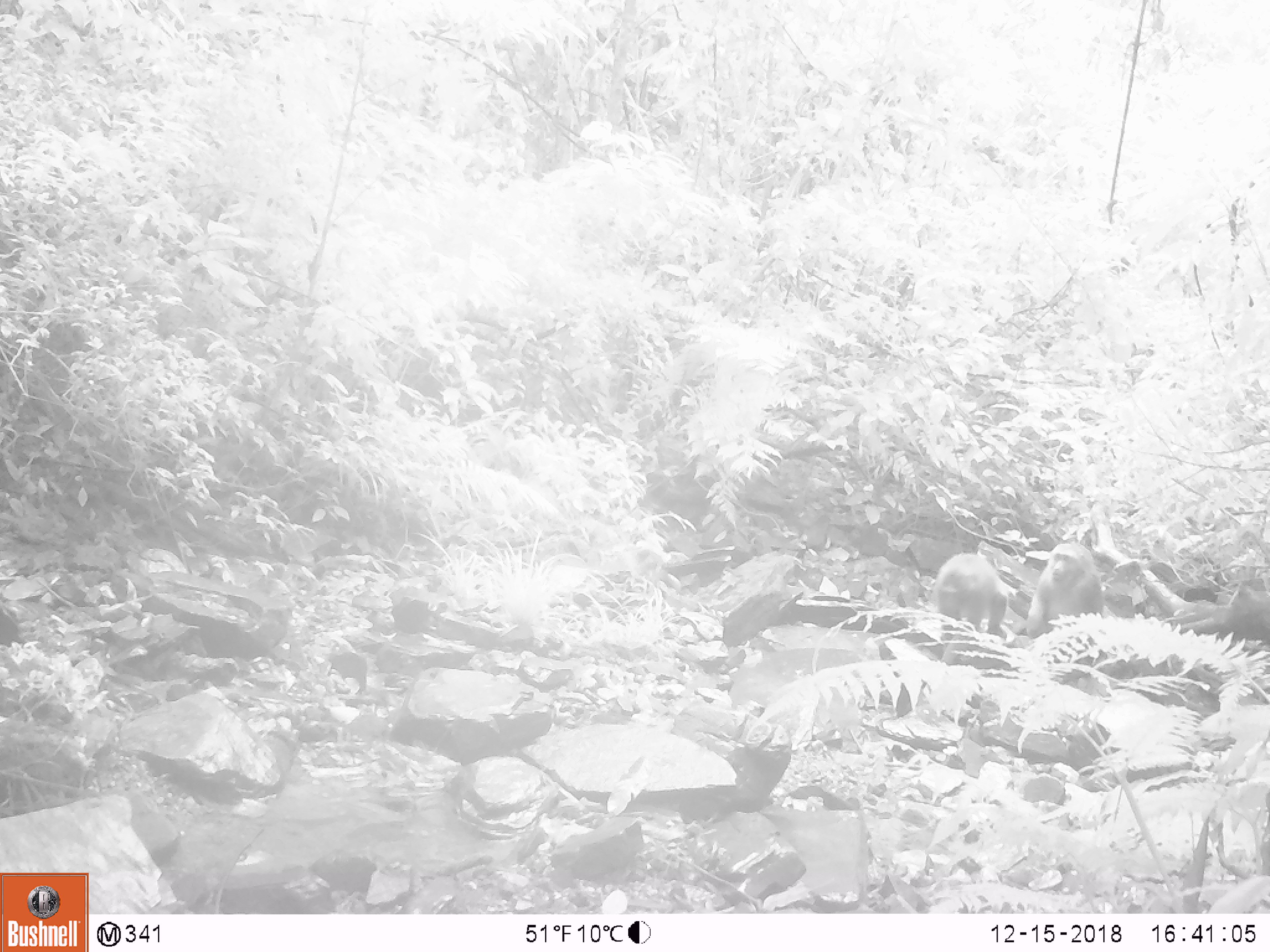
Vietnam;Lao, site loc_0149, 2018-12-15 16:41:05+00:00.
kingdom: Animalia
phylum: Chordata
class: Mammalia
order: Primates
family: Cercopithecidae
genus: Macaca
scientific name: Macaca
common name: macaques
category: assam or rhesus macaque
Assam or rhesus macaque (macaques) (Macaca). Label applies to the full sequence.